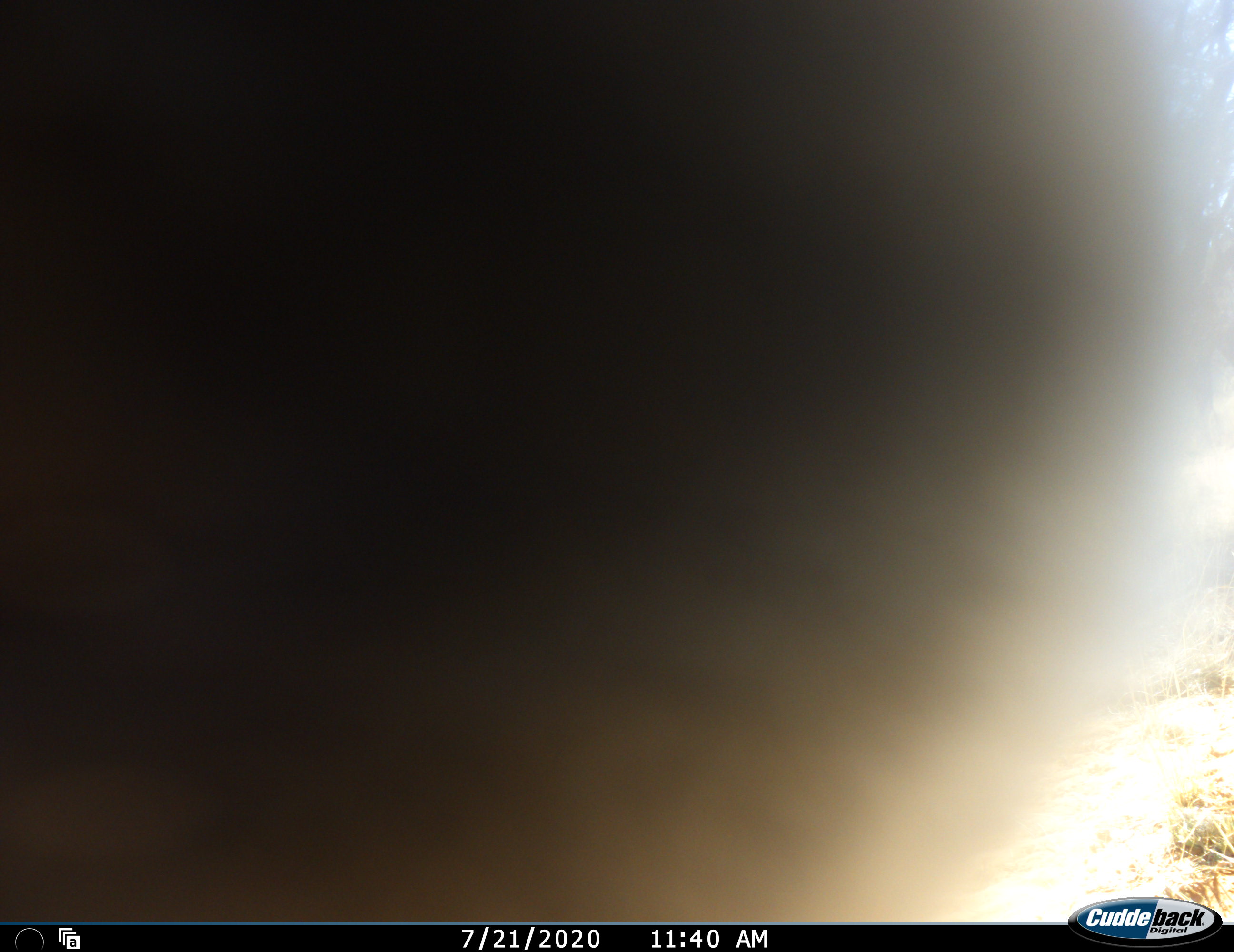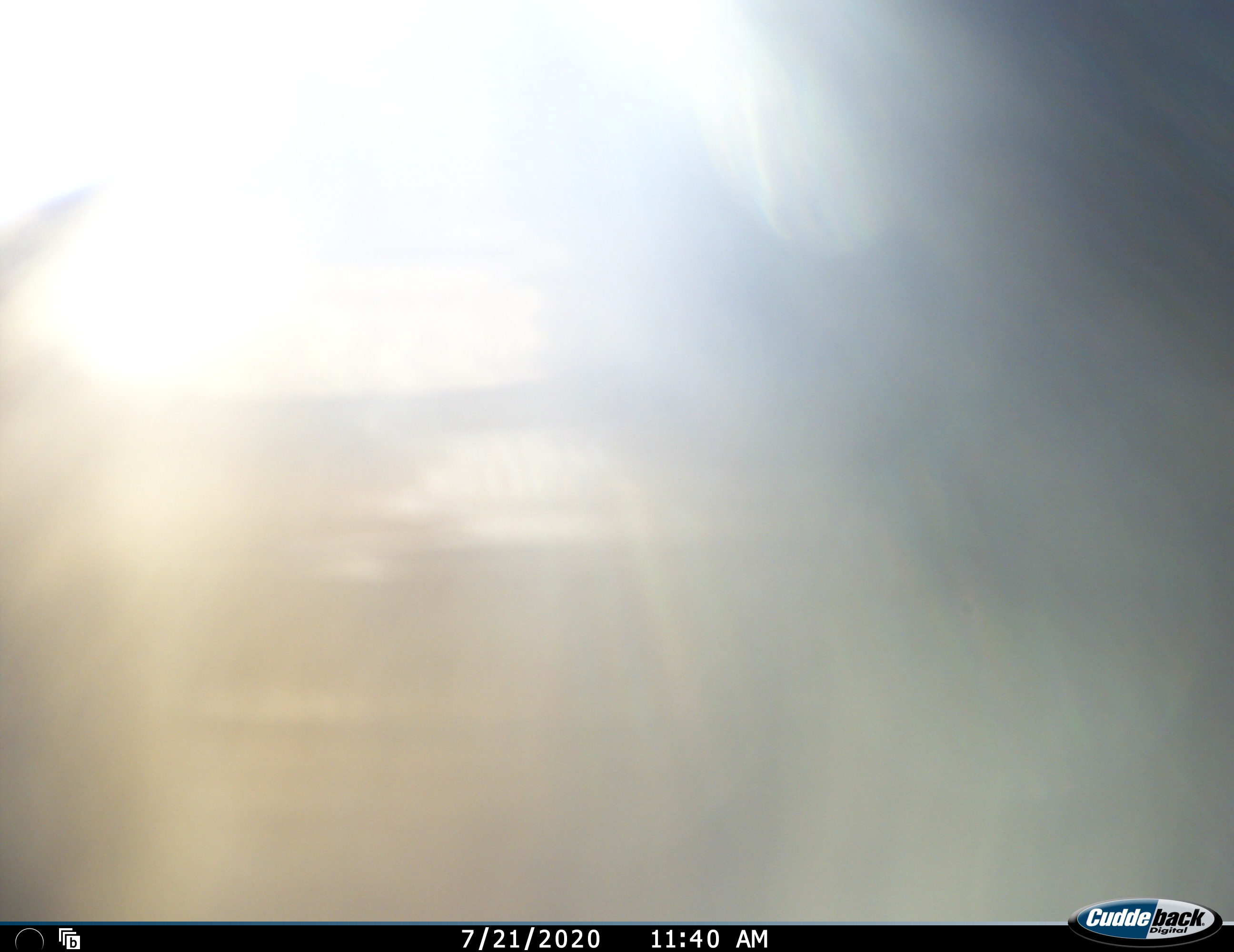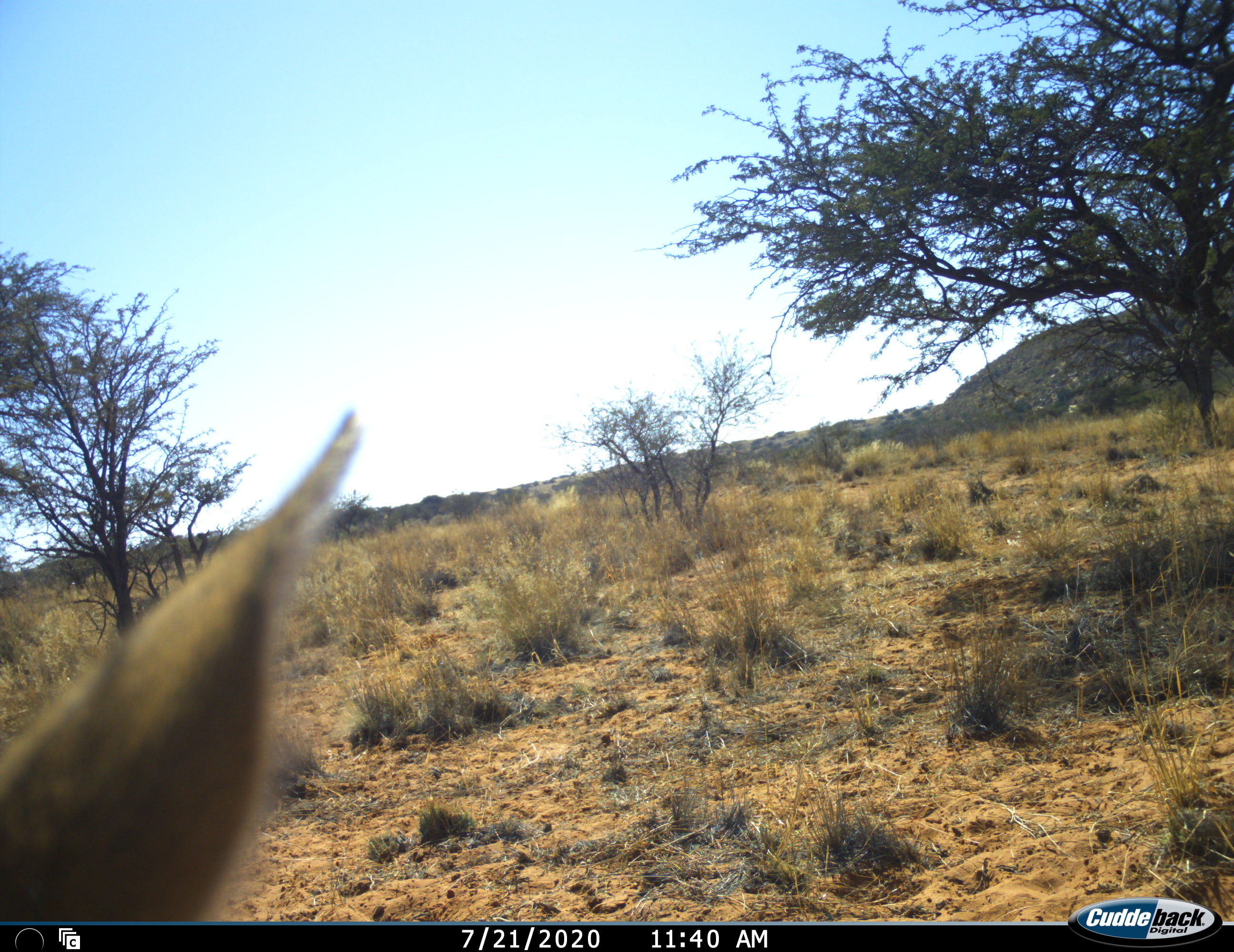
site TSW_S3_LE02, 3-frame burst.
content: unidentified animal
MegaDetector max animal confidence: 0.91